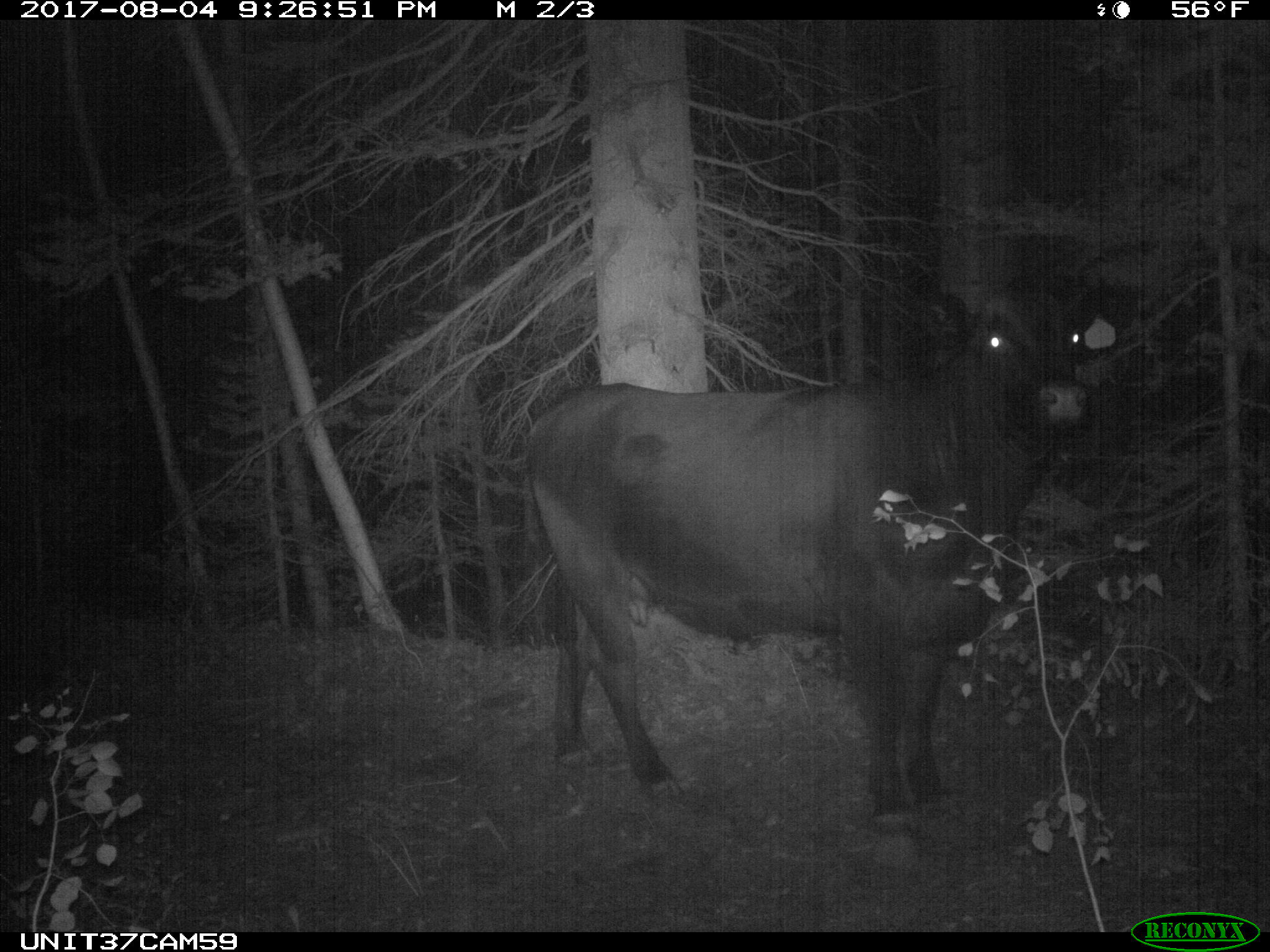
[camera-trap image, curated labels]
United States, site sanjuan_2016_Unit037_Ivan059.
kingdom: Animalia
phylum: Chordata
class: Mammalia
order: Artiodactyla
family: Bovidae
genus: Bos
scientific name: Bos taurus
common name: domestic cow